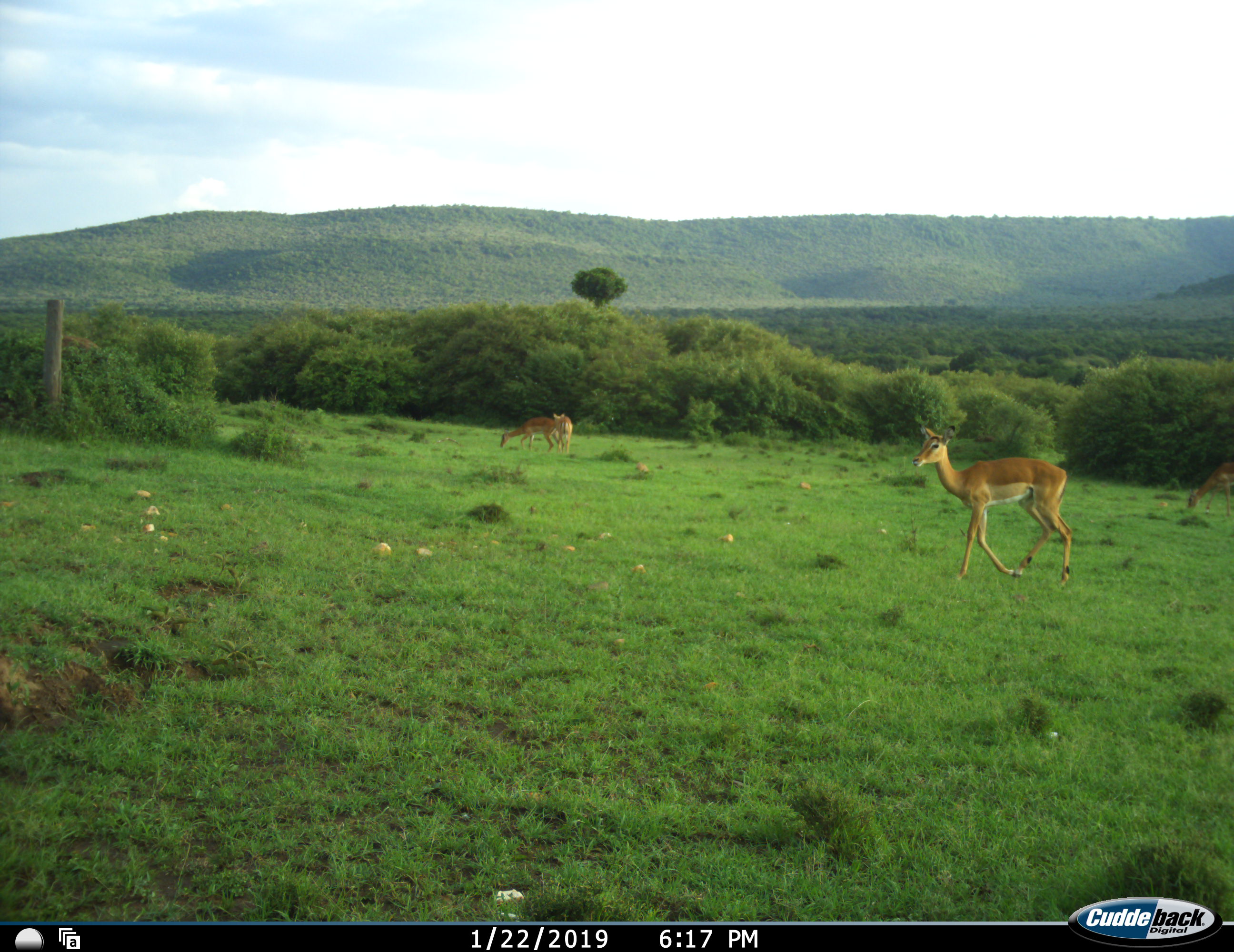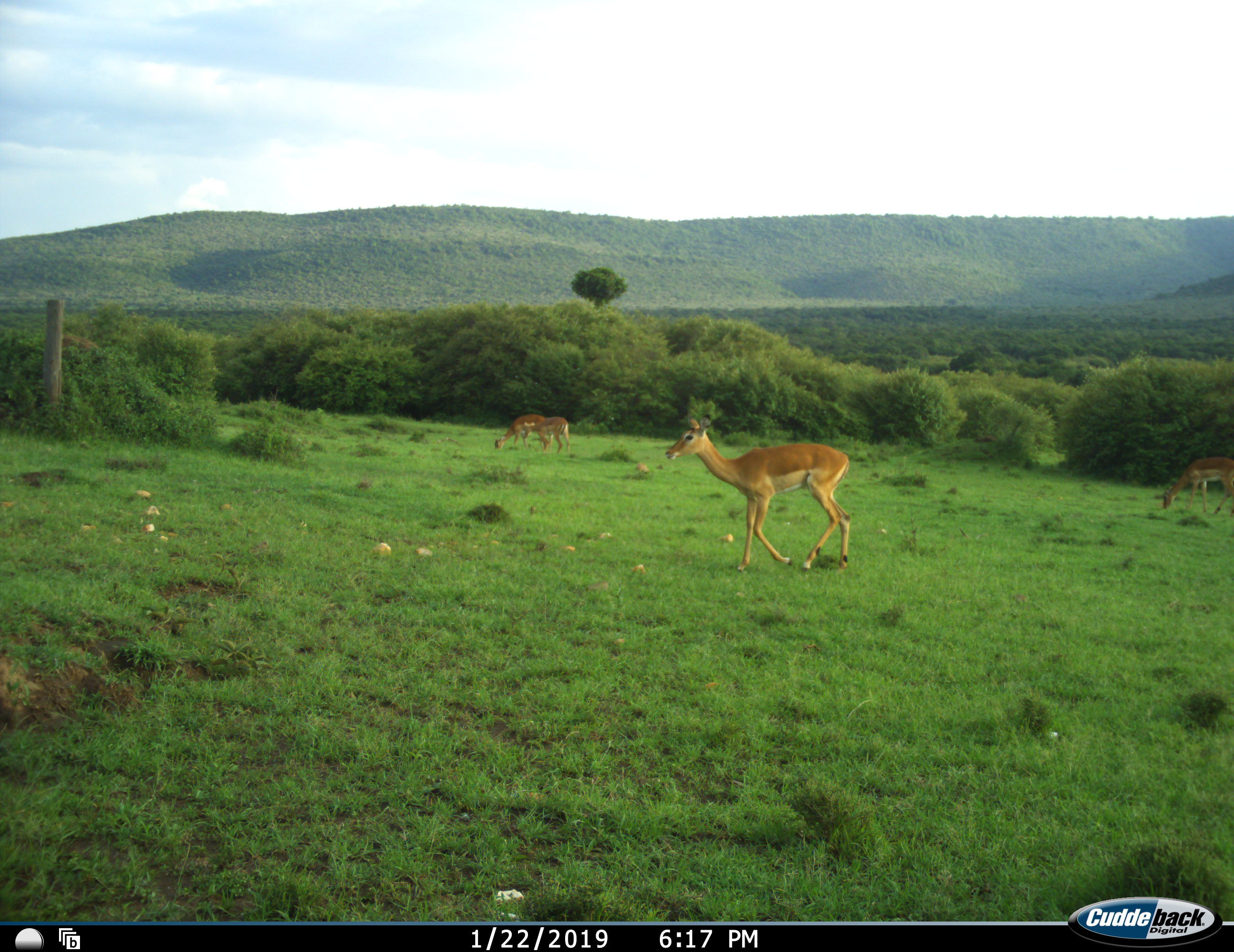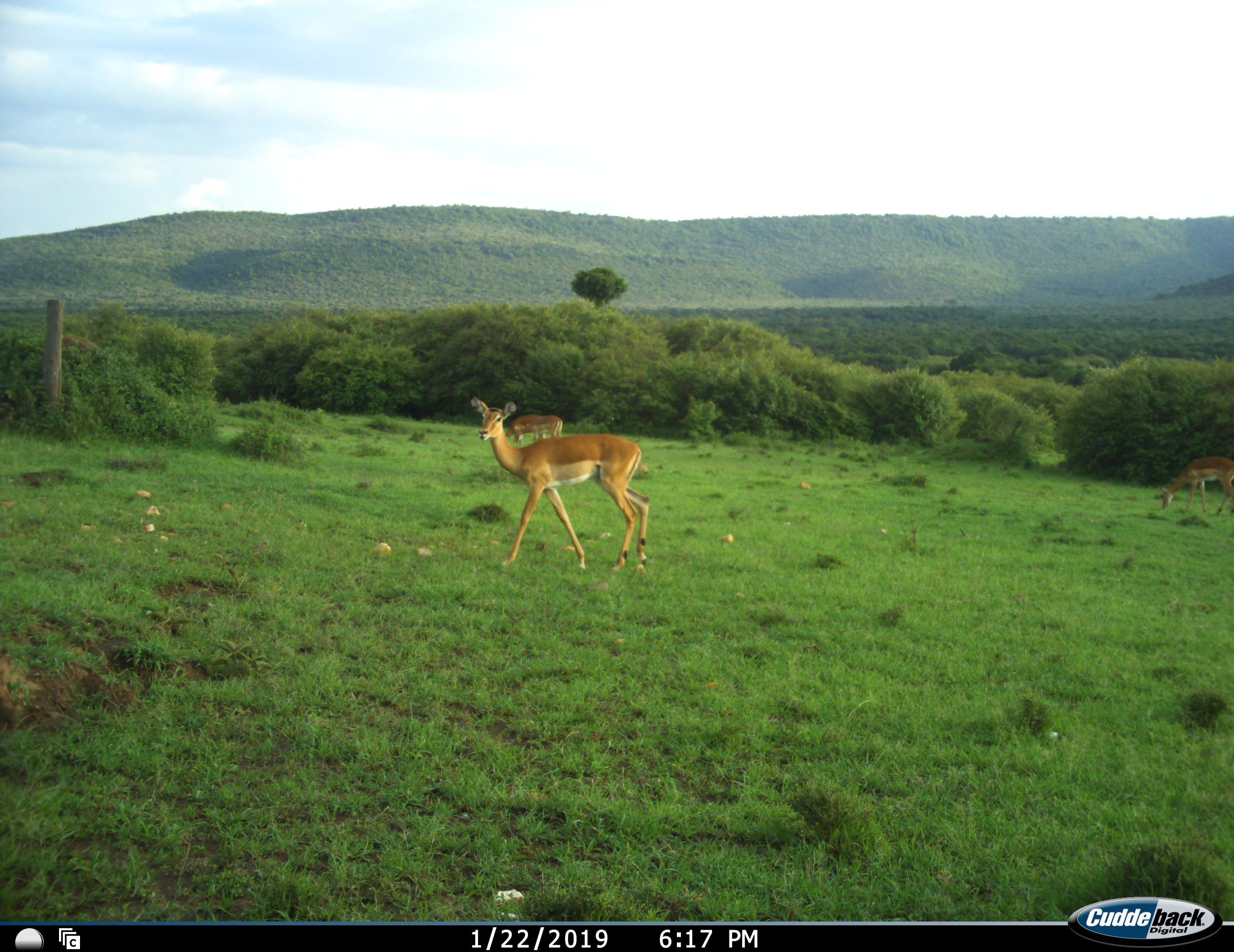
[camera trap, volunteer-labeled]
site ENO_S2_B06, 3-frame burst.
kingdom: Animalia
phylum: Chordata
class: Mammalia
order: Artiodactyla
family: Bovidae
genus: Aepyceros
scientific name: Aepyceros melampus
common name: impala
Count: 4.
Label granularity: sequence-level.